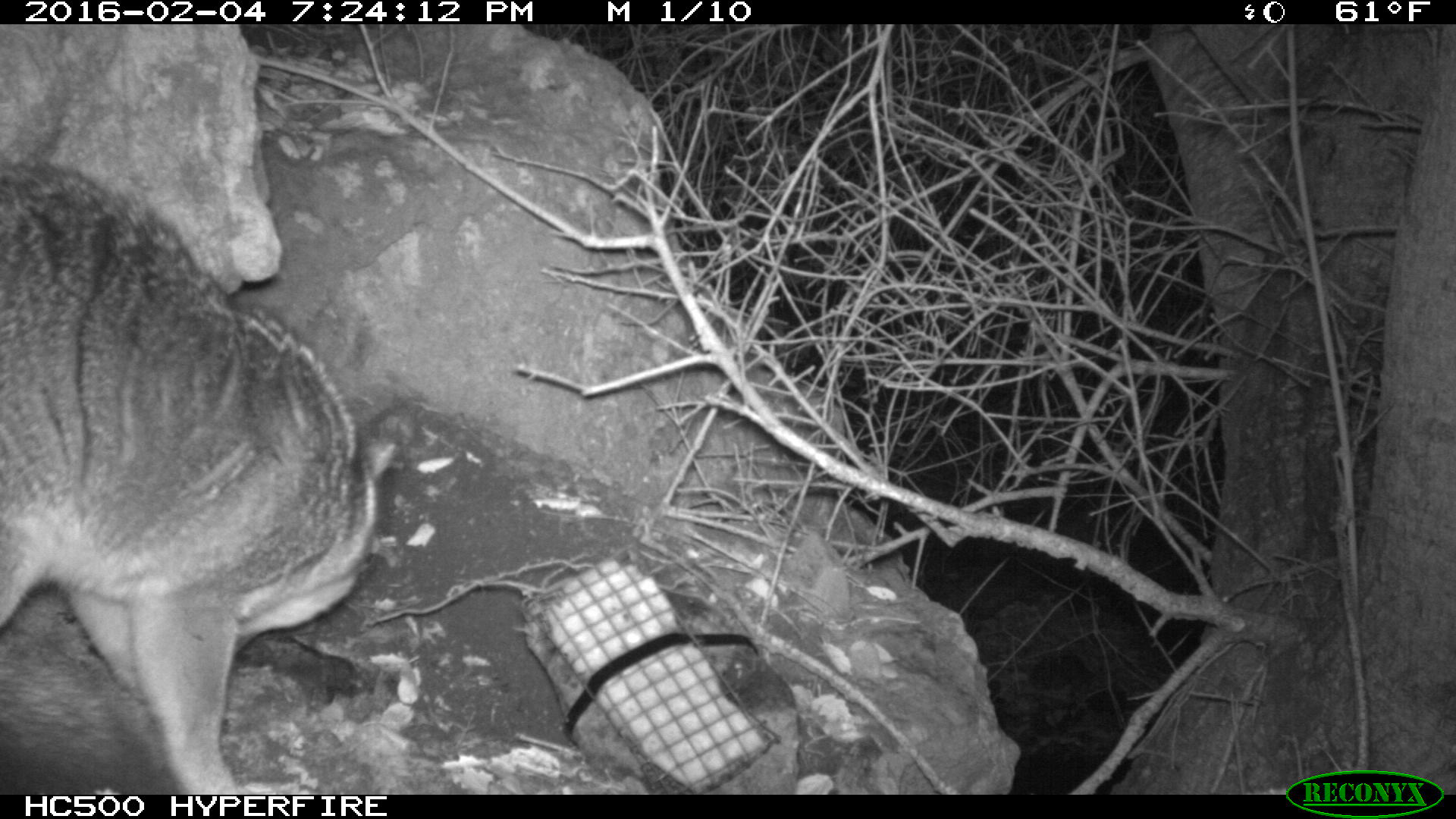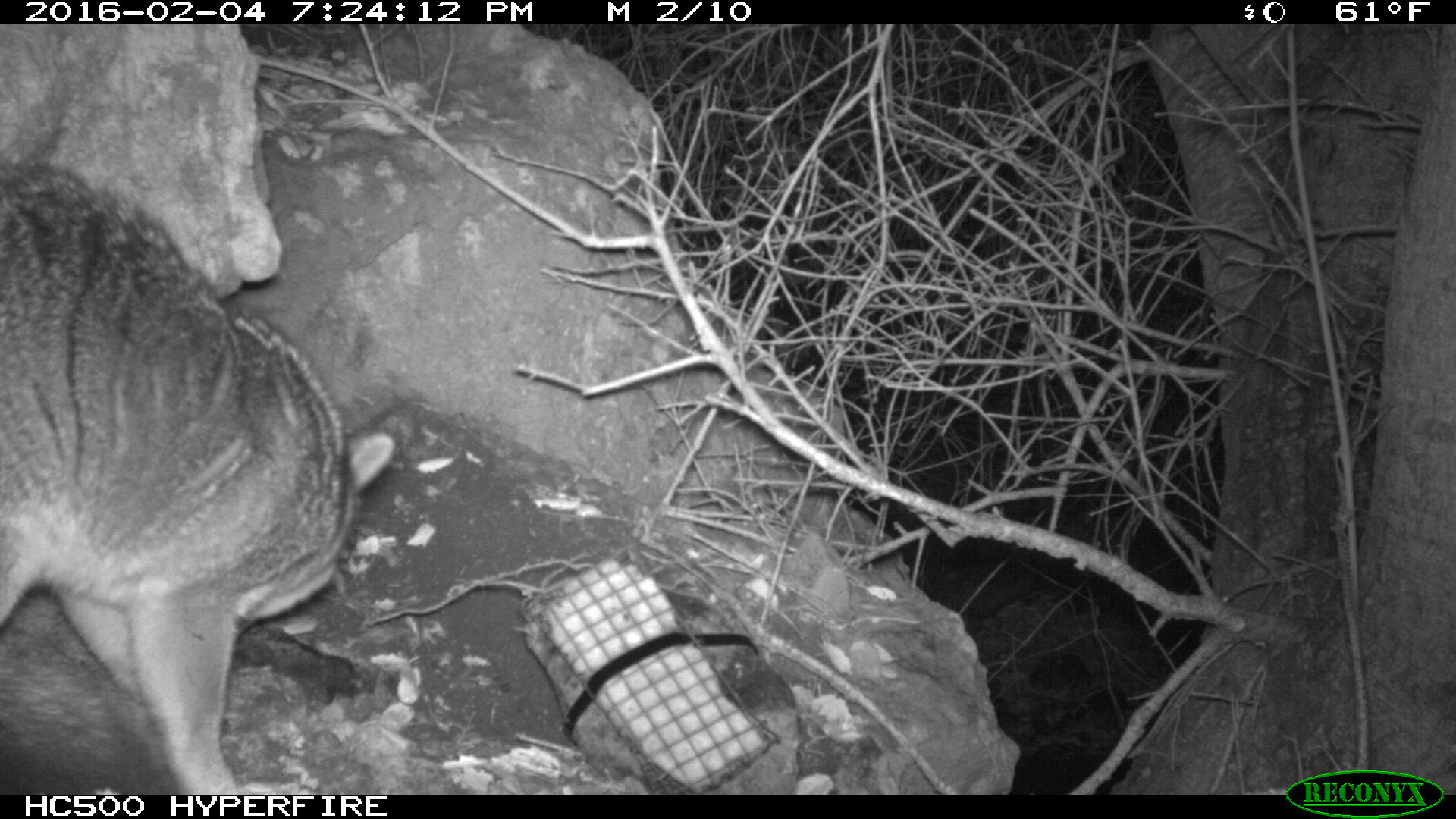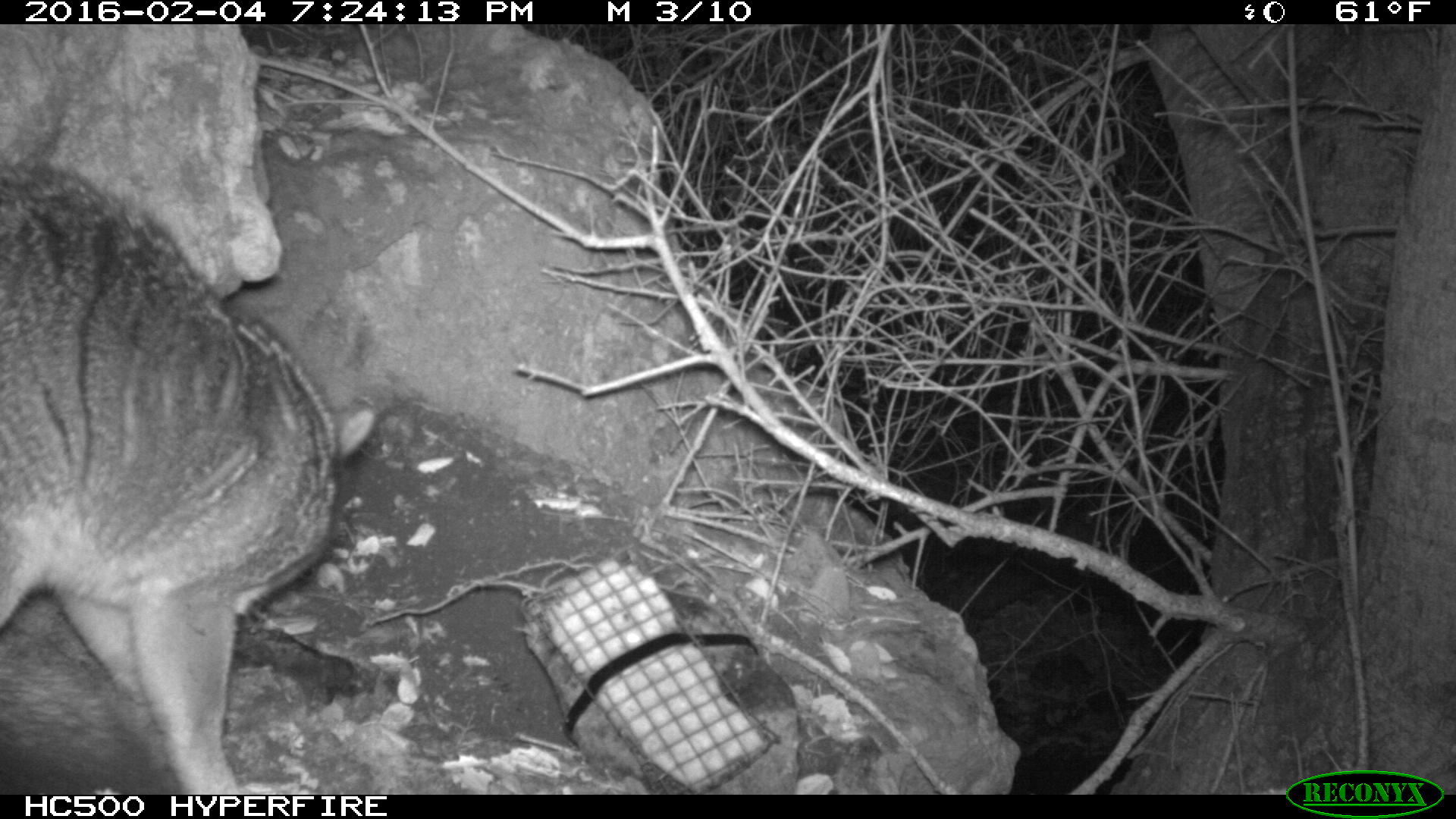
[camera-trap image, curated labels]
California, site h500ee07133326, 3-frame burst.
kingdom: Animalia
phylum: Chordata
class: Mammalia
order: Carnivora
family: Canidae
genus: Urocyon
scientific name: Urocyon littoralis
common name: island fox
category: fox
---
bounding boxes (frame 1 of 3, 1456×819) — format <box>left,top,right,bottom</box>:
fox: <box>0,162,394,794</box>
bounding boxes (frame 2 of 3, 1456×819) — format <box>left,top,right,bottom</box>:
fox: <box>0,159,397,795</box>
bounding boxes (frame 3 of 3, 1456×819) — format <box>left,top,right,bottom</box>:
fox: <box>0,164,376,794</box>